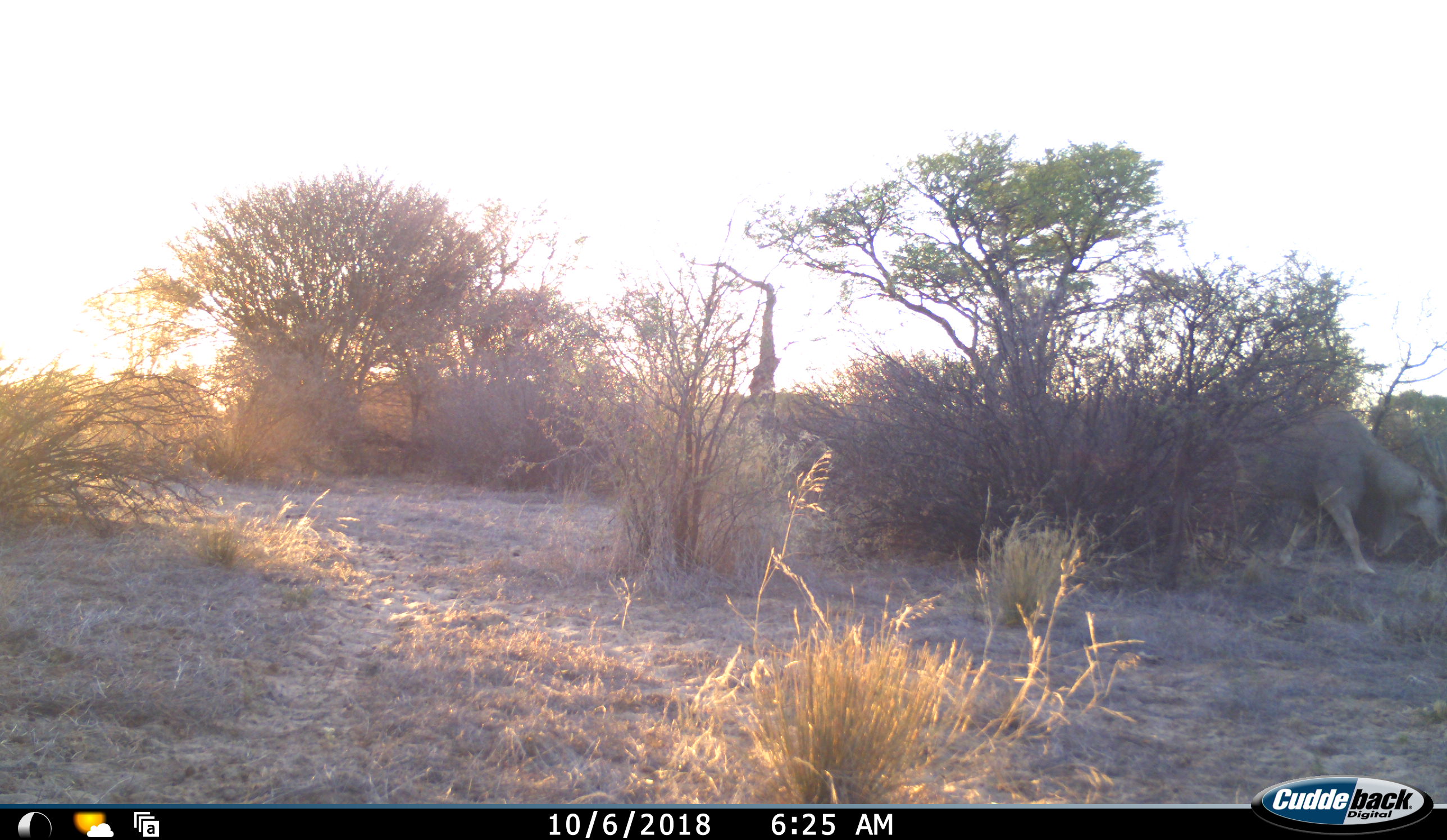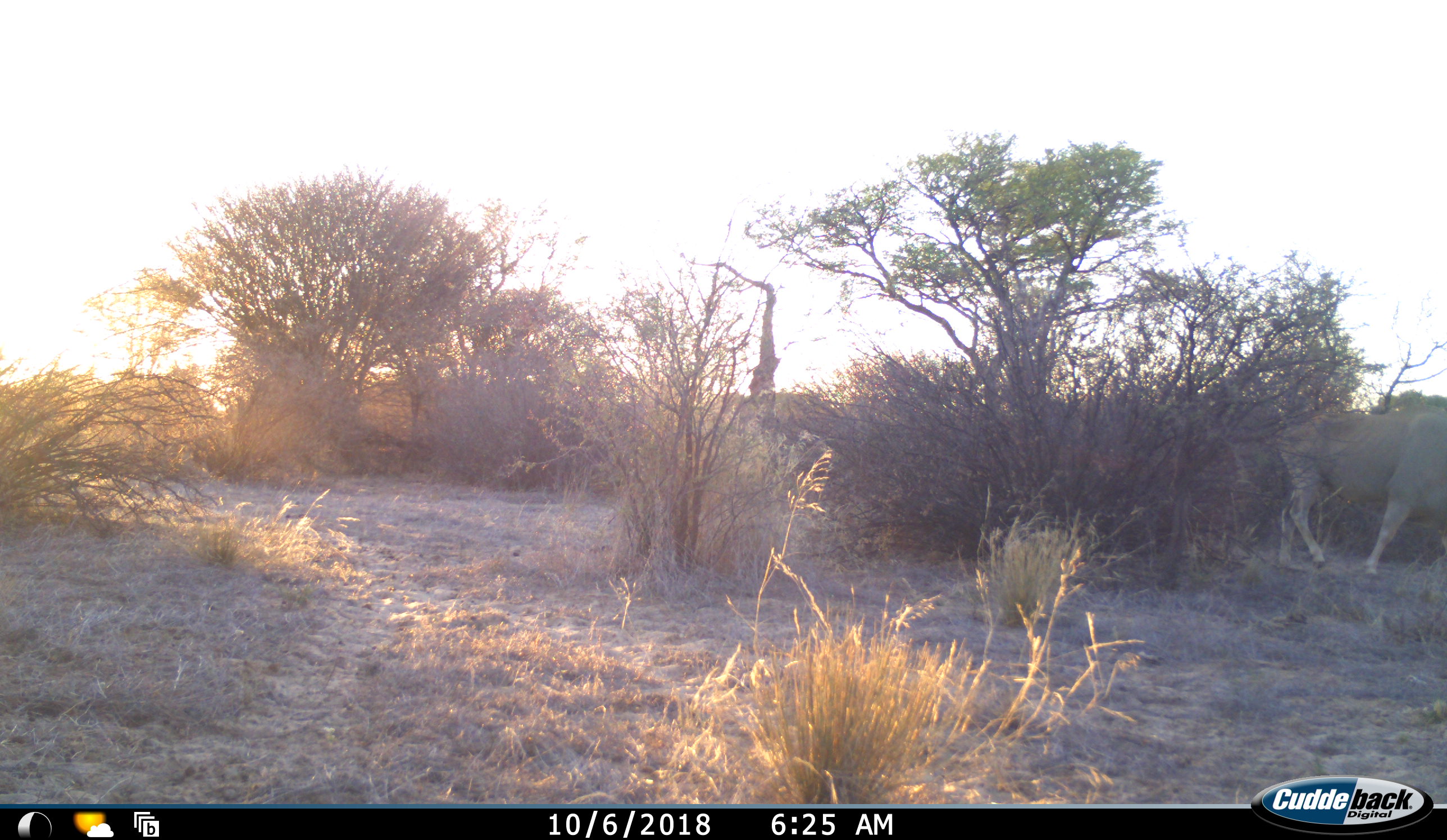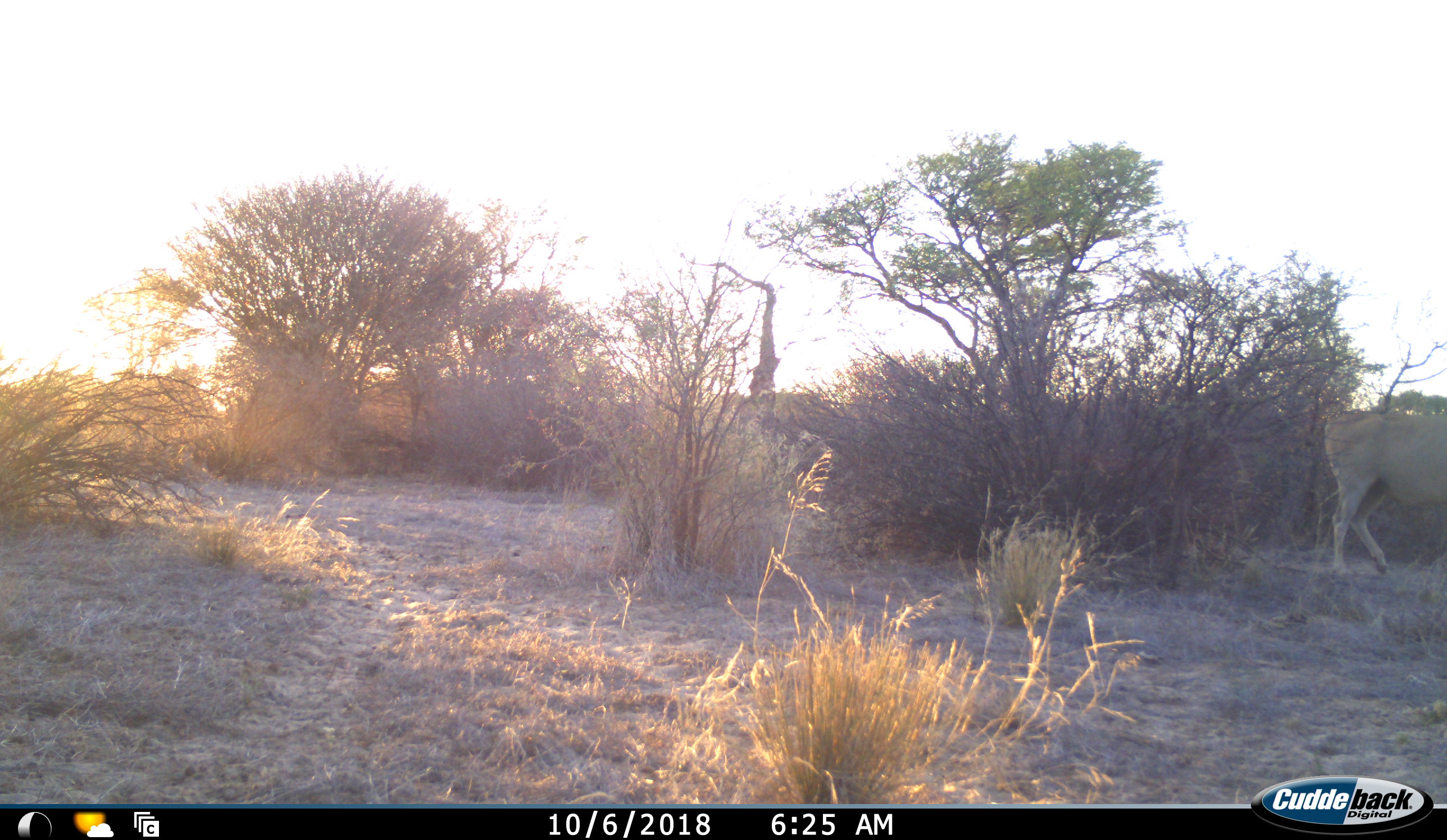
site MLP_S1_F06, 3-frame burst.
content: unidentified animal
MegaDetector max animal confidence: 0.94